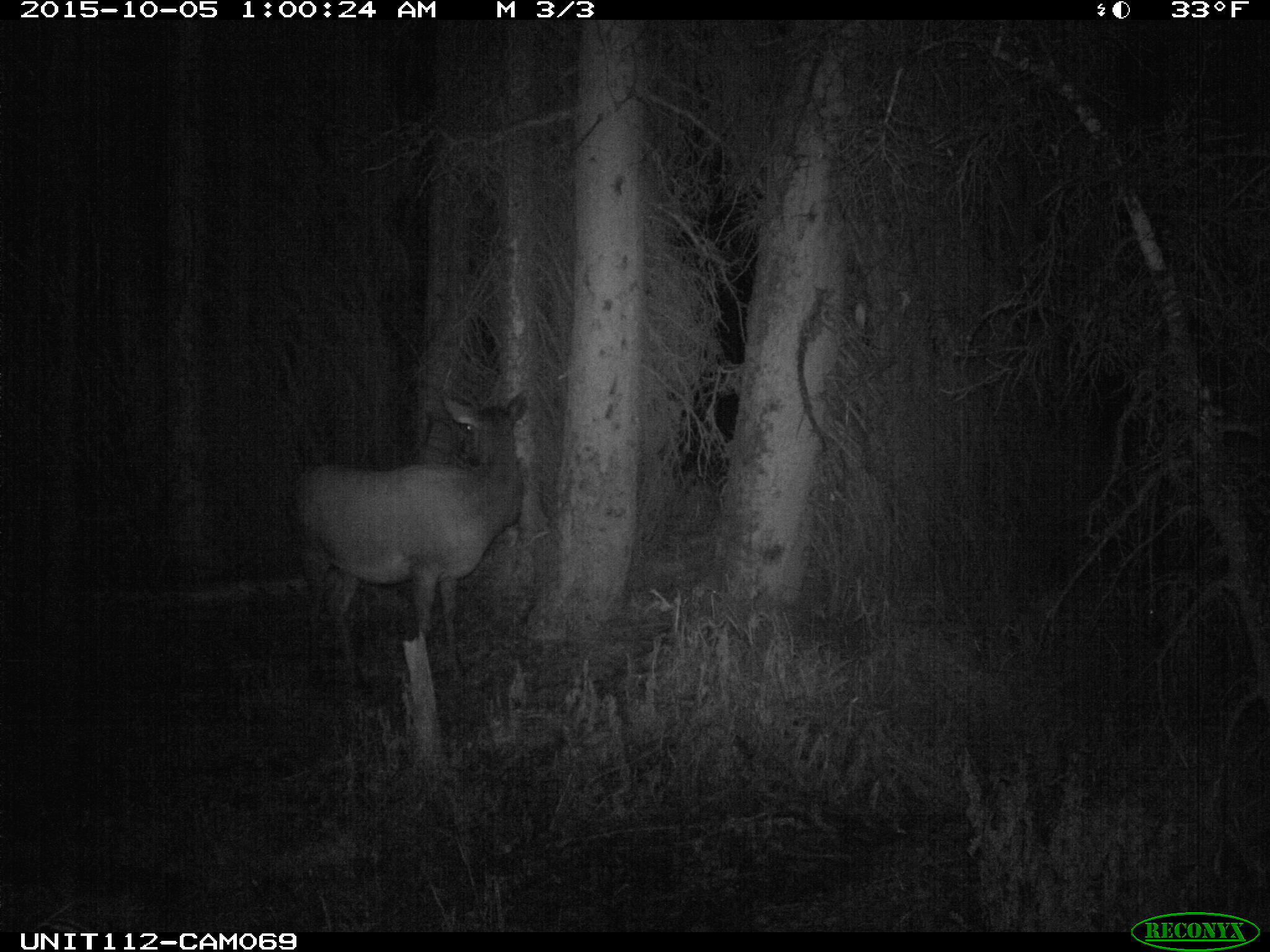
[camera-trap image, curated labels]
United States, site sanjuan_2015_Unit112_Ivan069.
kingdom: Animalia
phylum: Chordata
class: Mammalia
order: Artiodactyla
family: Cervidae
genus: Cervus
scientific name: Cervus elaphus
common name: red deer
Cervus elaphus (red deer).